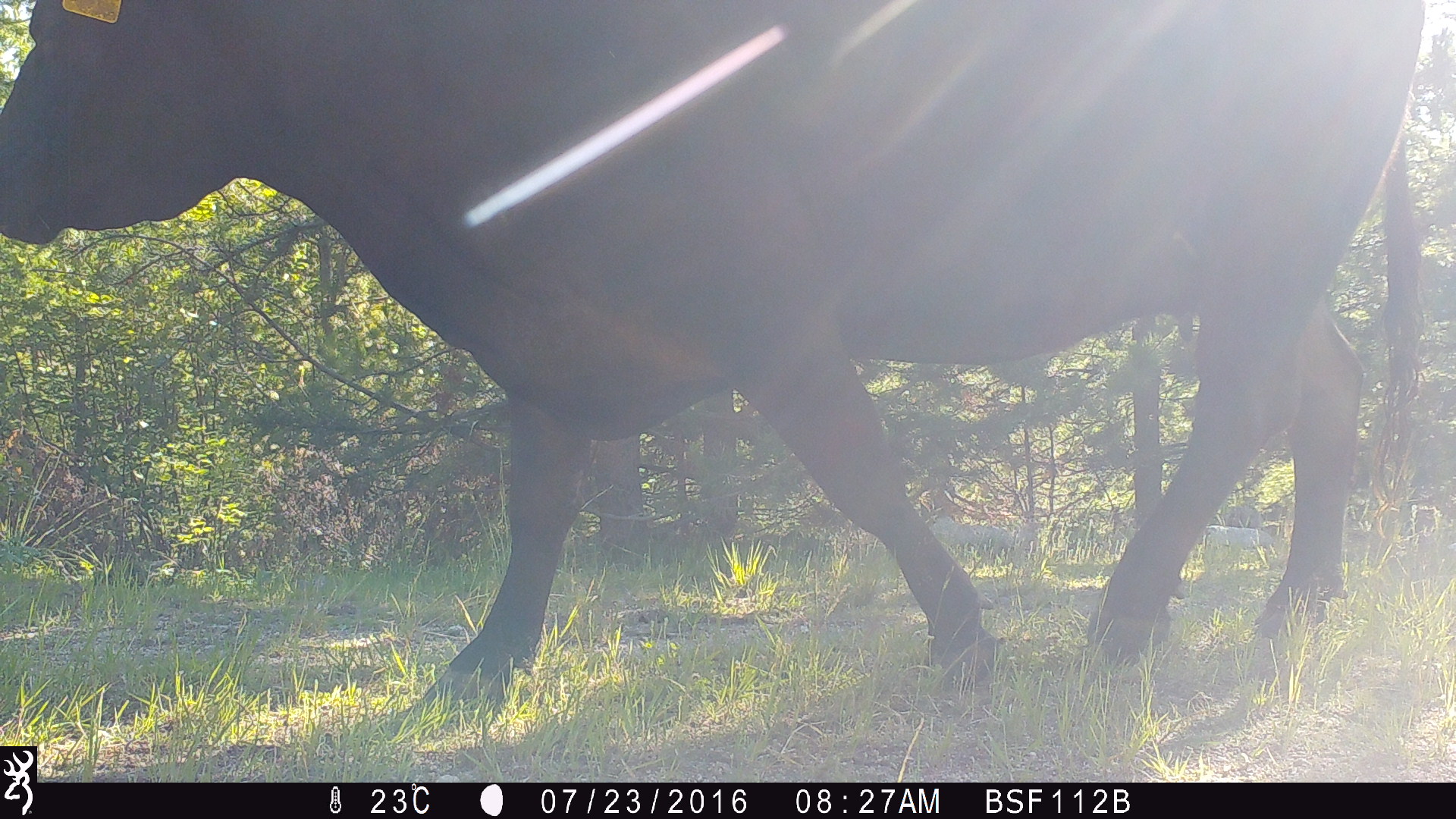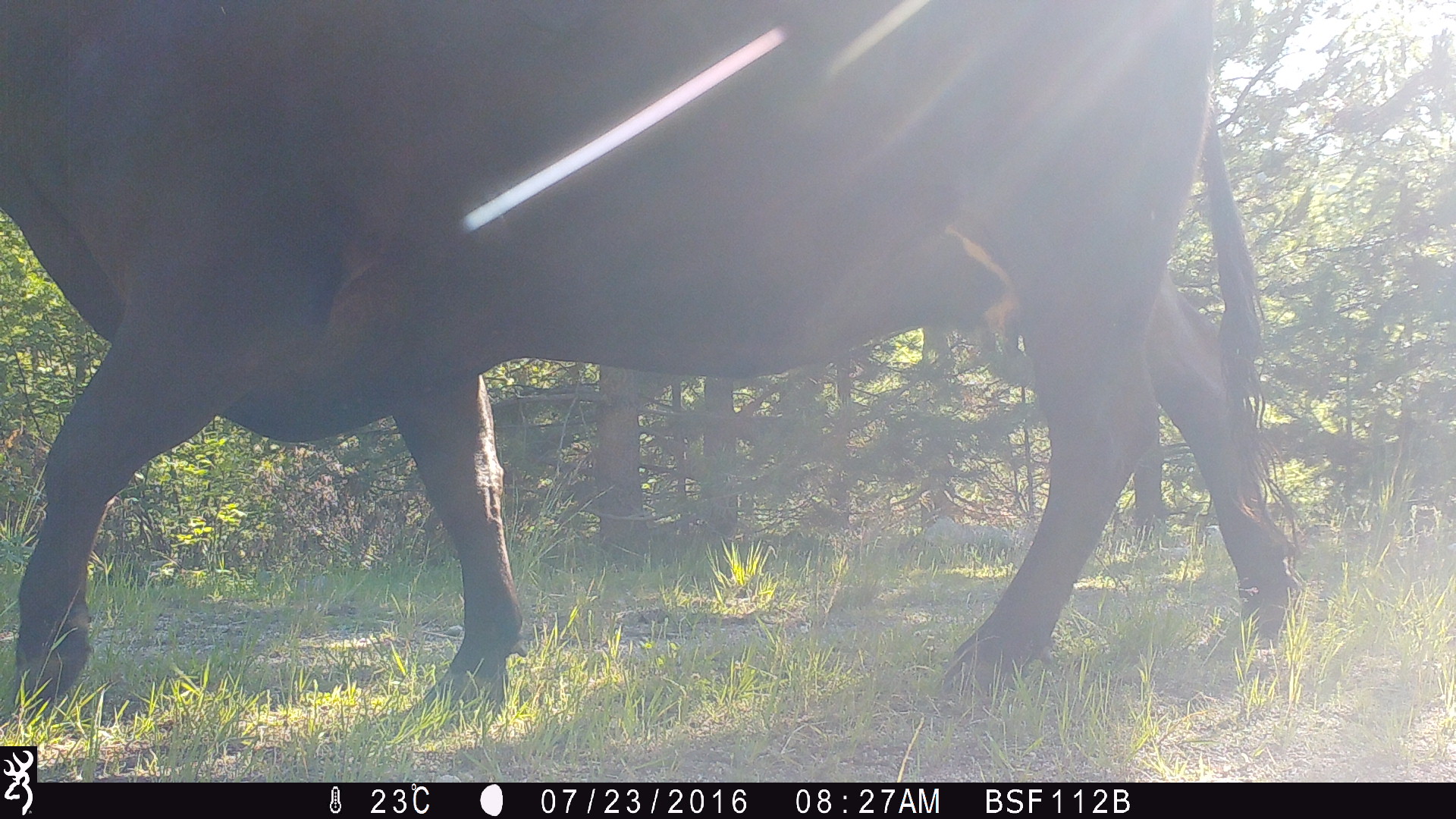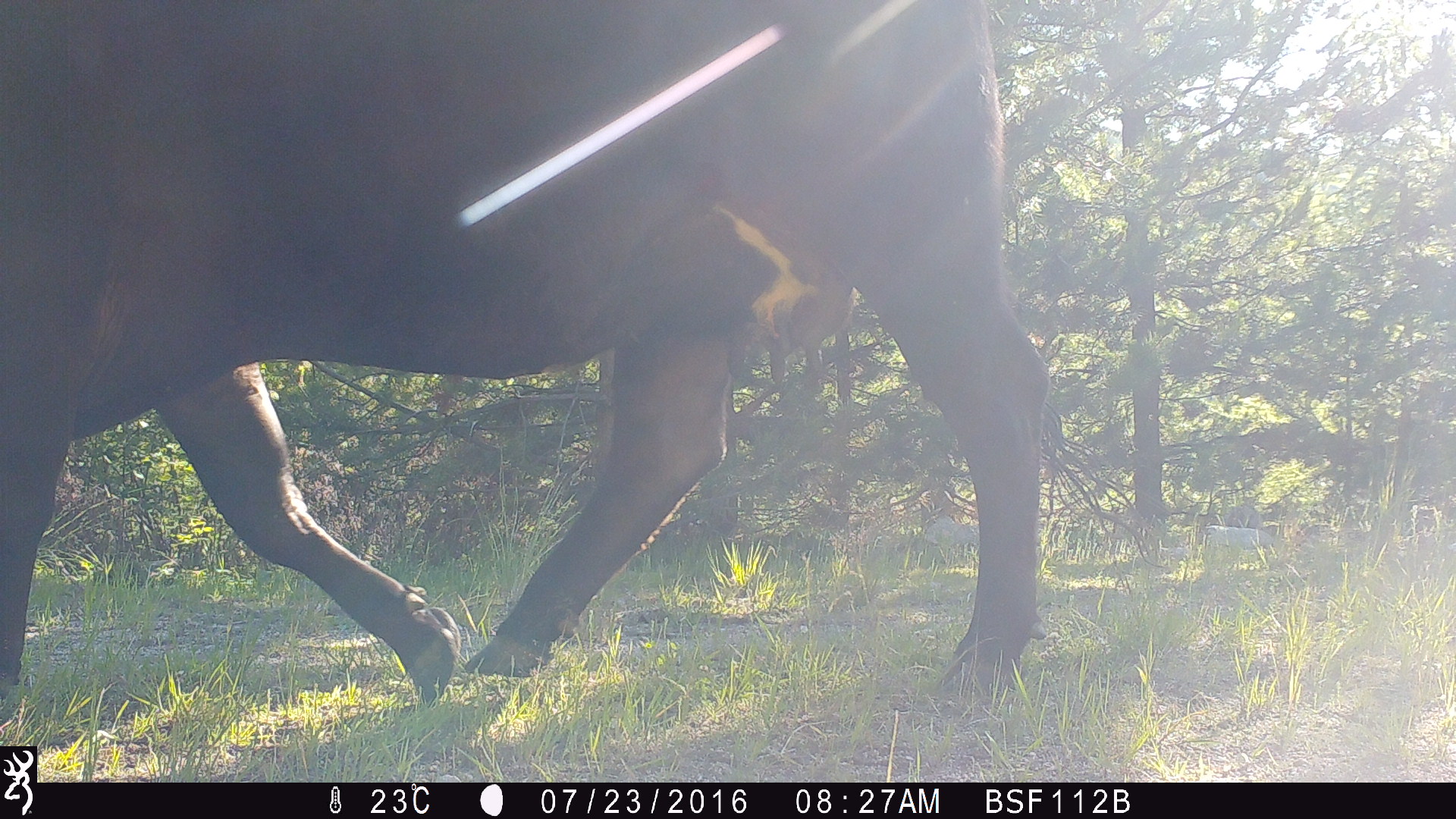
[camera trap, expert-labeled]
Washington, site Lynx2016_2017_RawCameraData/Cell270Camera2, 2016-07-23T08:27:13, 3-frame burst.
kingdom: Animalia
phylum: Chordata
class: Mammalia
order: Artiodactyla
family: Bovidae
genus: Bos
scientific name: Bos taurus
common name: domestic cattle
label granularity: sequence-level